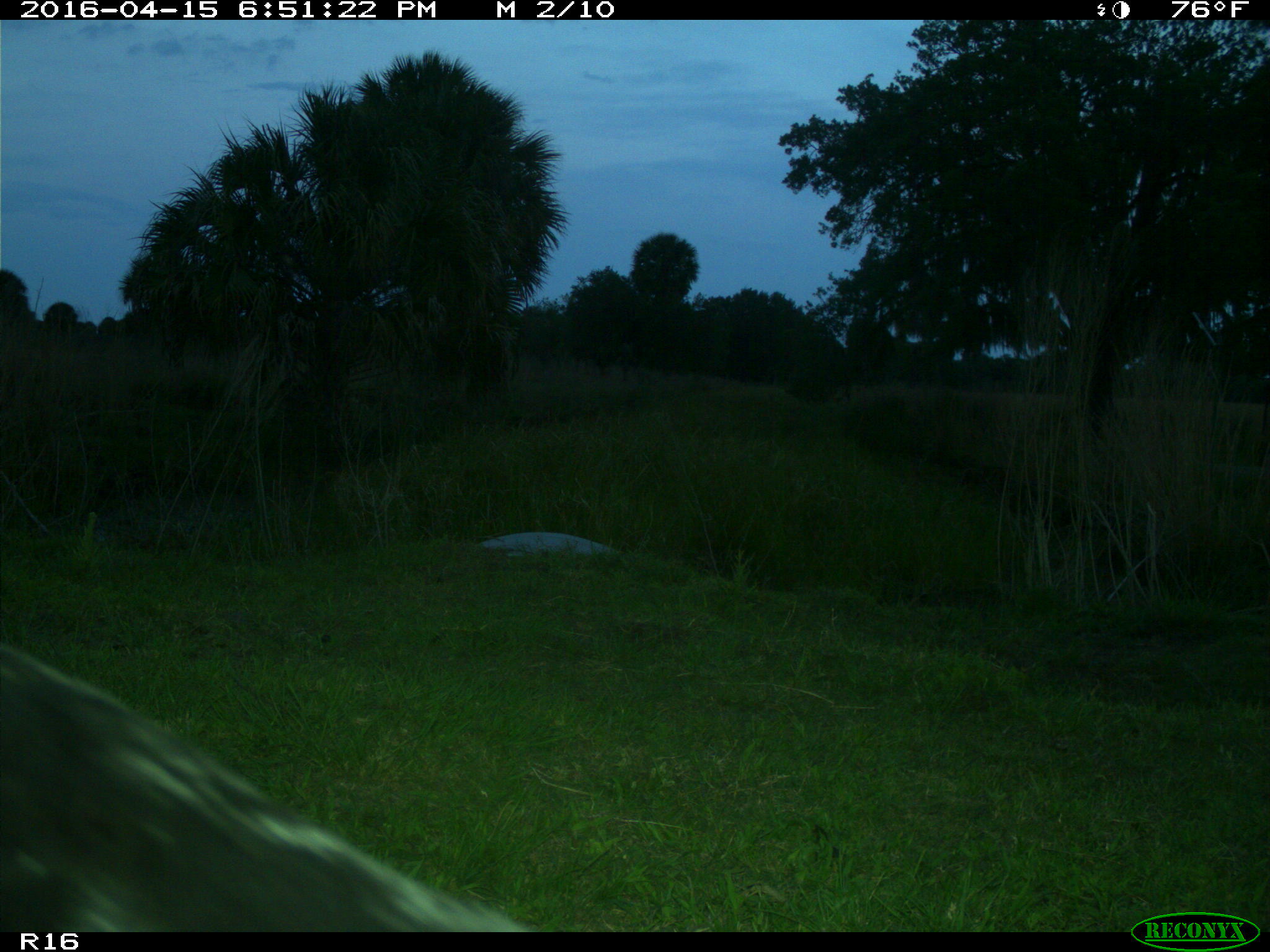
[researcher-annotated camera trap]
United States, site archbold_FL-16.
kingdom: Animalia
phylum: Chordata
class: Mammalia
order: Artiodactyla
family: Bovidae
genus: Bos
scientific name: Bos taurus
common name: domestic cow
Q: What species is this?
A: Bos taurus (domestic cow).